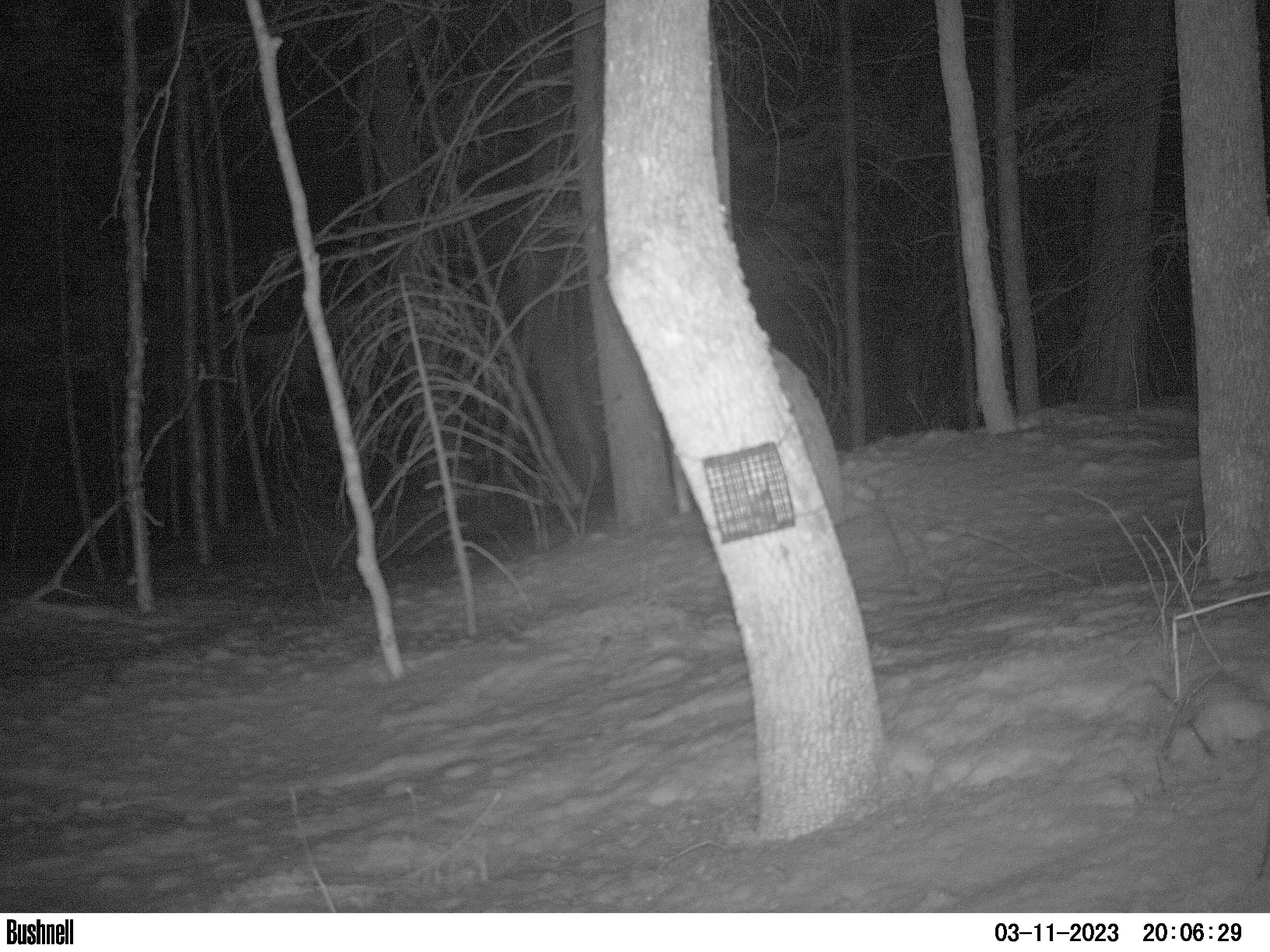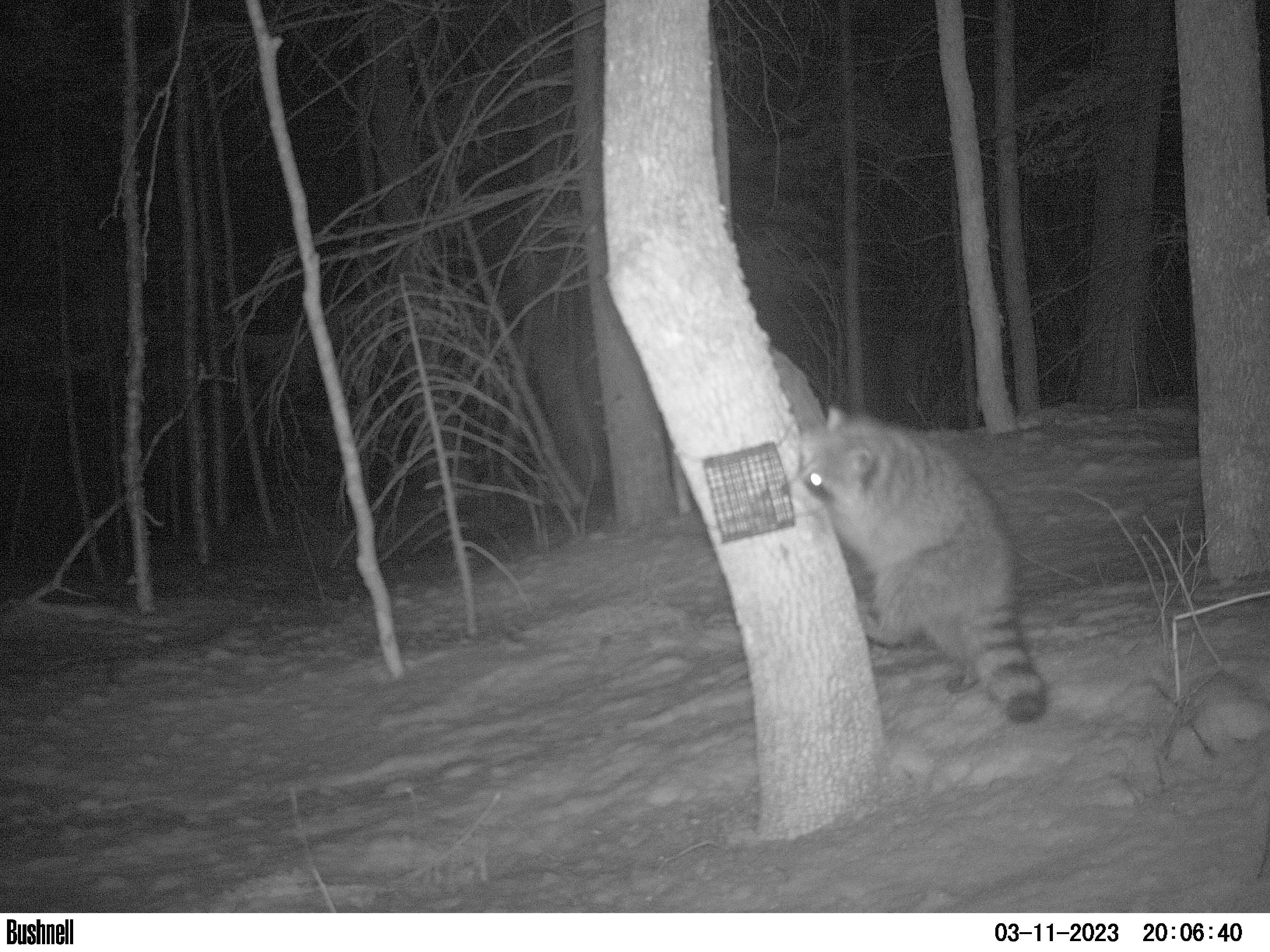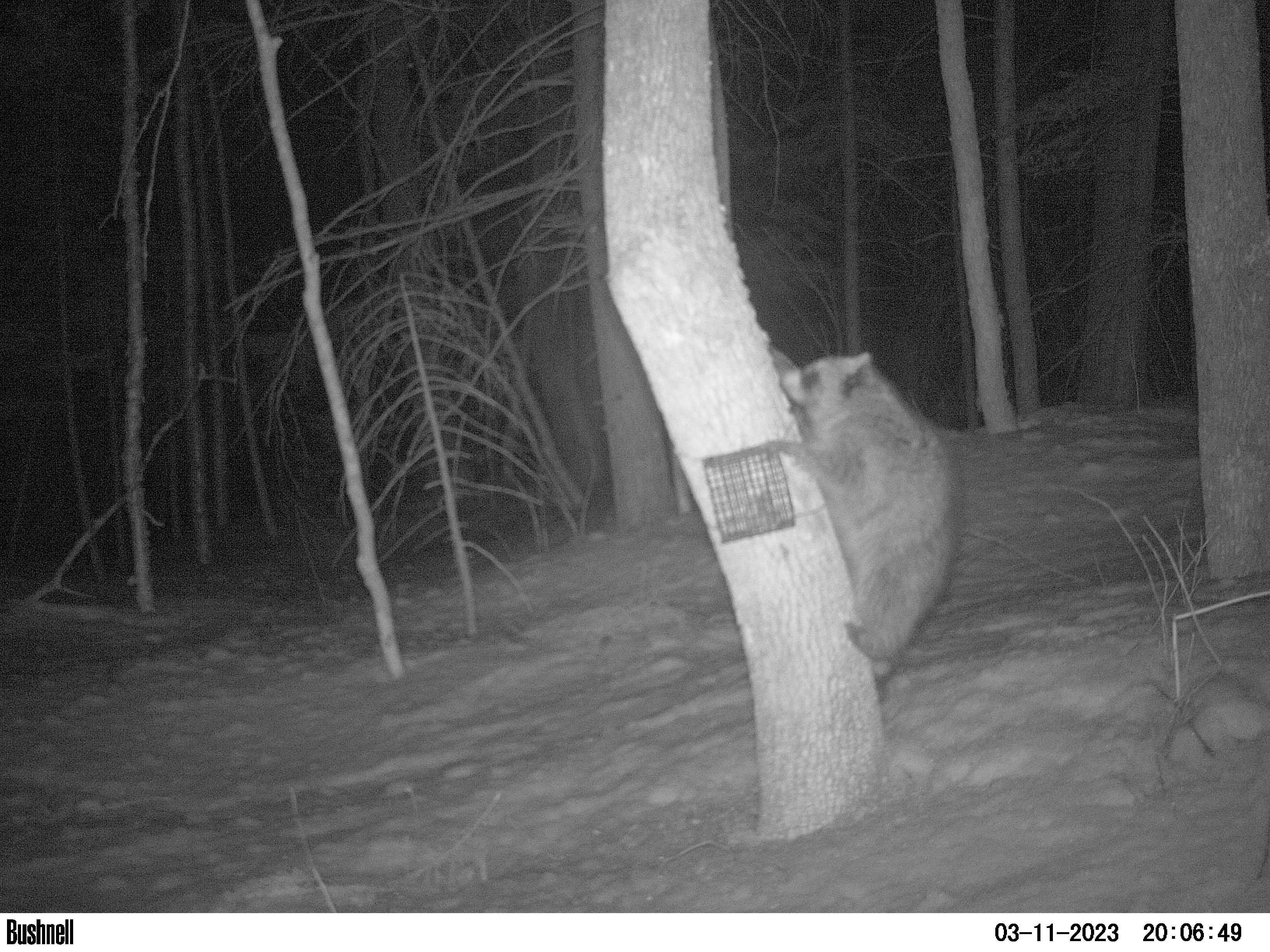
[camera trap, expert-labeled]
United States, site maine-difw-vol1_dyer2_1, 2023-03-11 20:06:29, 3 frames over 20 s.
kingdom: Animalia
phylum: Chordata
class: Mammalia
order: Carnivora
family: Procyonidae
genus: Procyon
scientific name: Procyon lotor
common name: raccoon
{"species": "raccoon (Procyon lotor)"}